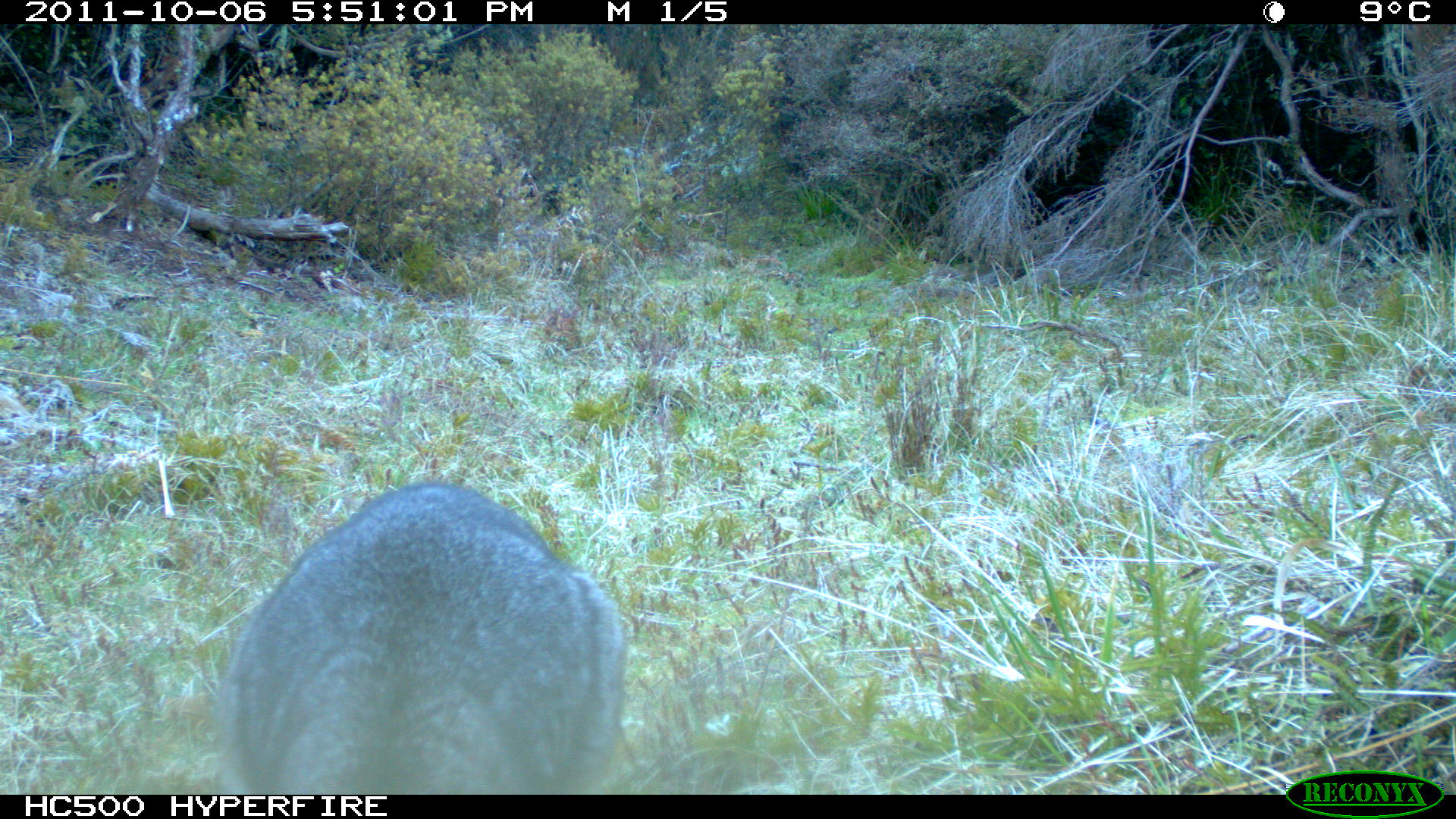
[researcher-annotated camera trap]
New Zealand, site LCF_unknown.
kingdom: Animalia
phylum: Chordata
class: Mammalia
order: Diprotodontia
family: Macropodidae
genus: Notamacropus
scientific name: Notamacropus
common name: wallaby